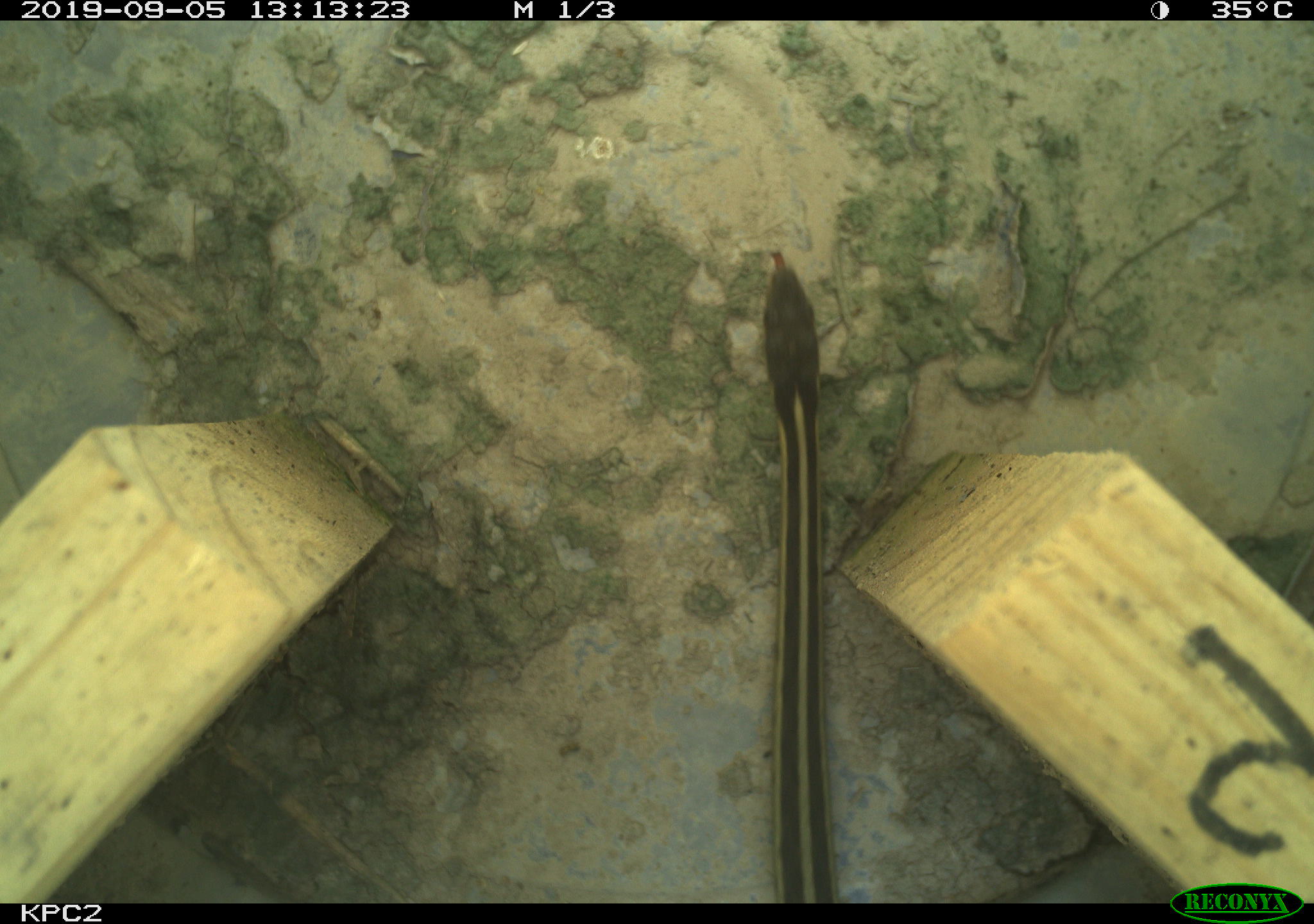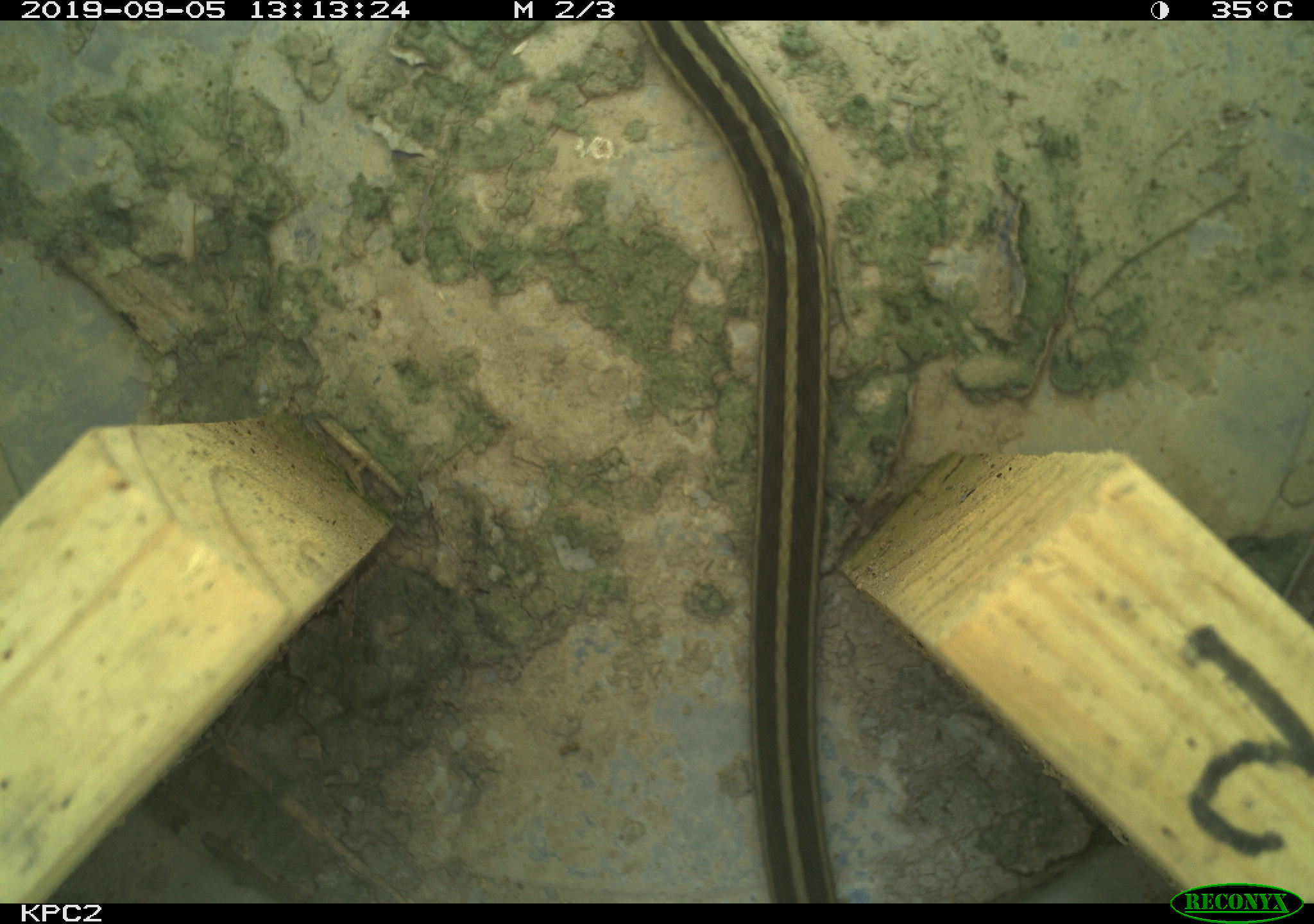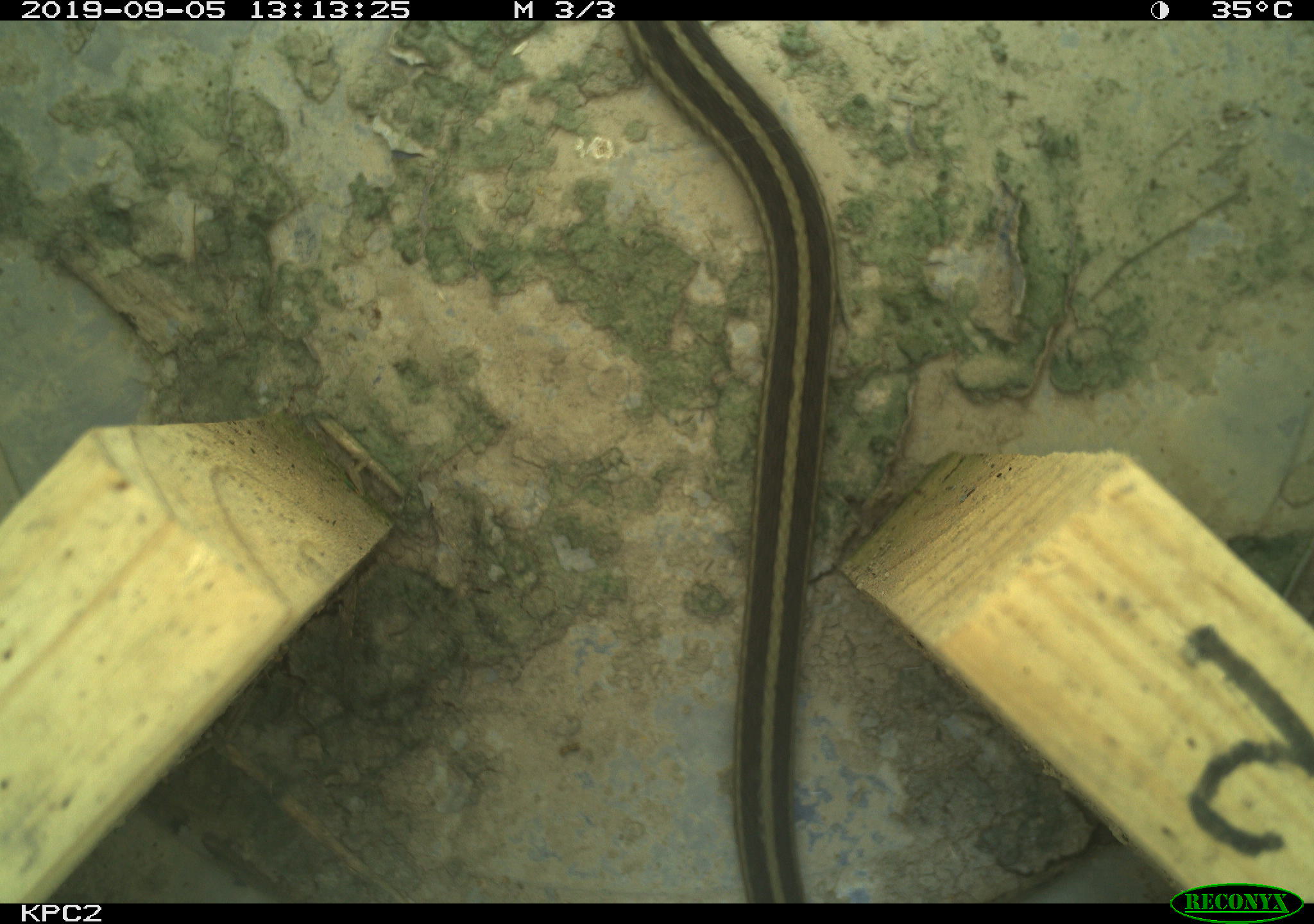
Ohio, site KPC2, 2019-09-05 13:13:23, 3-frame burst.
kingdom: Animalia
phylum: Chordata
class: Reptilia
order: Squamata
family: Colubridae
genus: Thamnophis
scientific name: Thamnophis sirtalis sirtalis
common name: eastern gartersnake